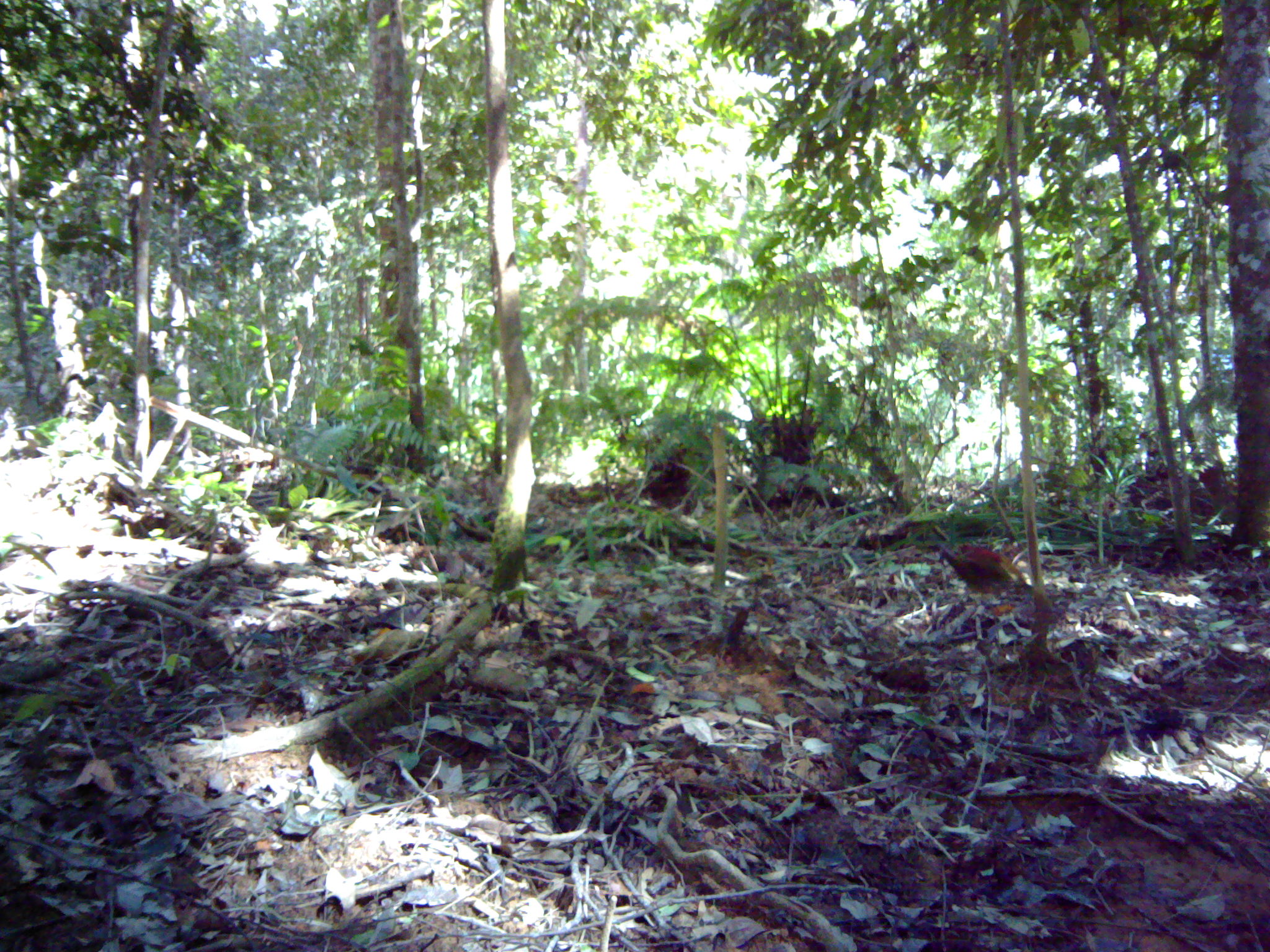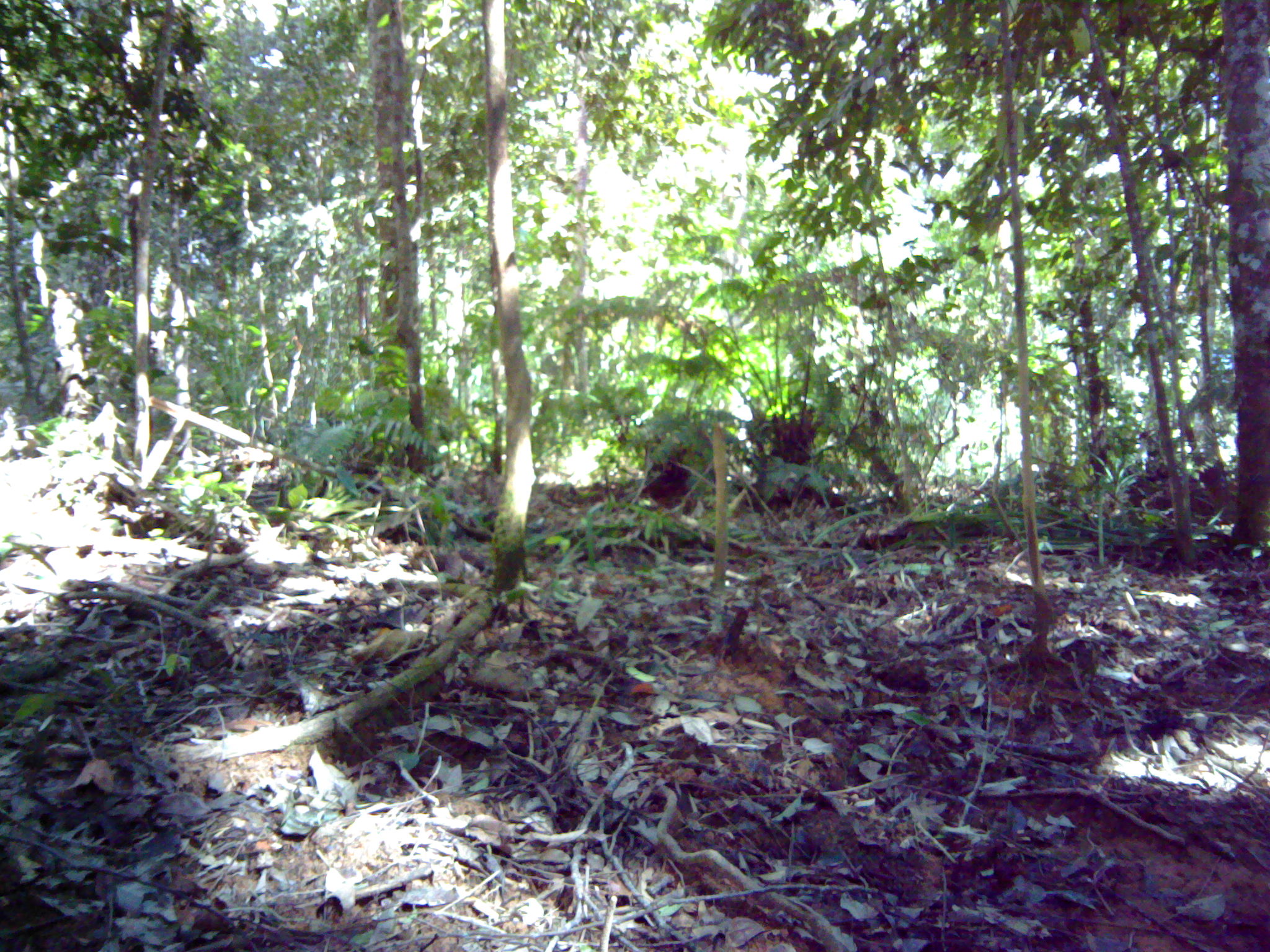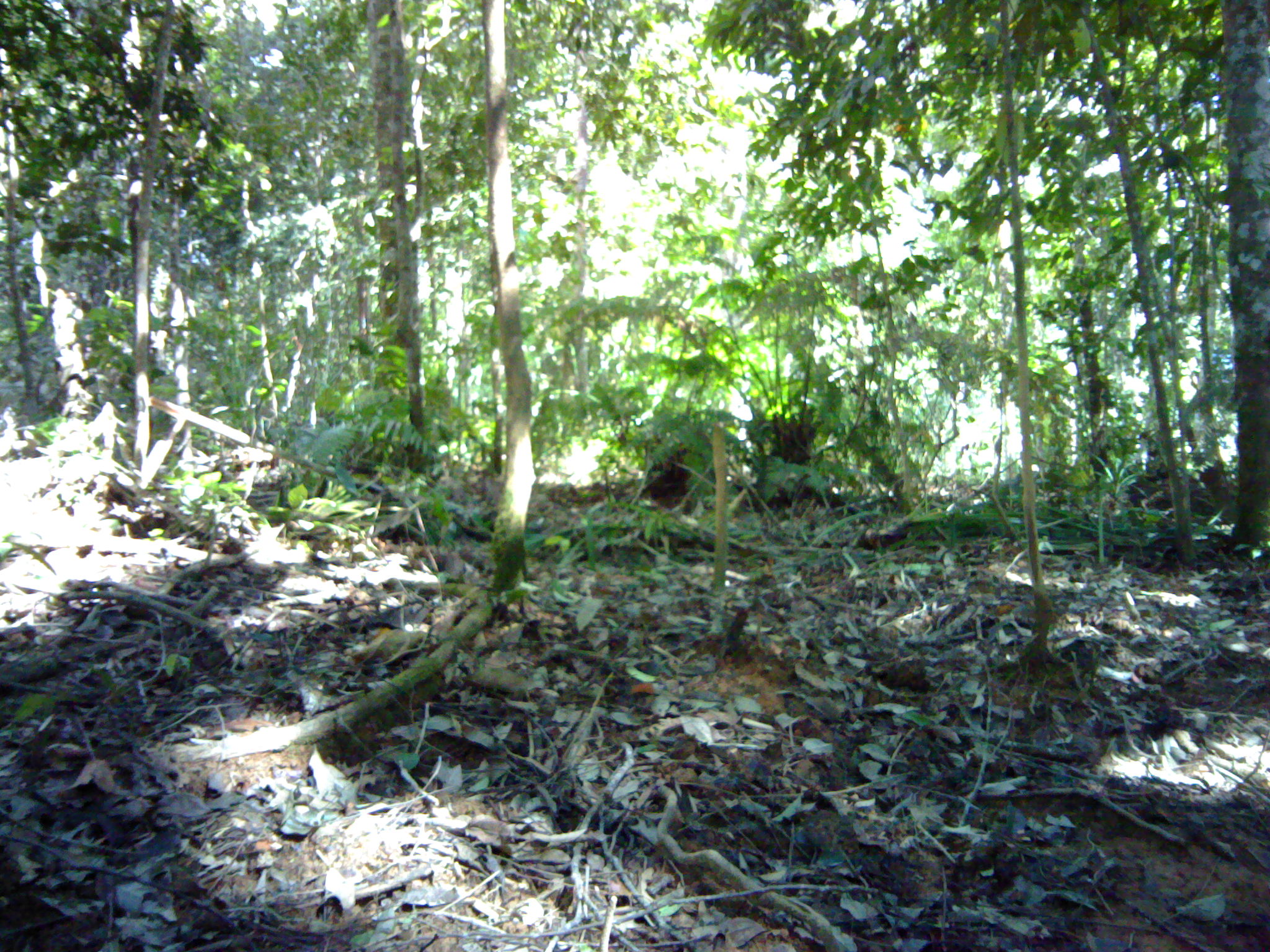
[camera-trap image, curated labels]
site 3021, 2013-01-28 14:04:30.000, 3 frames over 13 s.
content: unidentified animal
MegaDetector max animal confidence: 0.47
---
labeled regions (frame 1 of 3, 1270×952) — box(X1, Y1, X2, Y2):
unidentifiable: box(929, 542, 1031, 604)